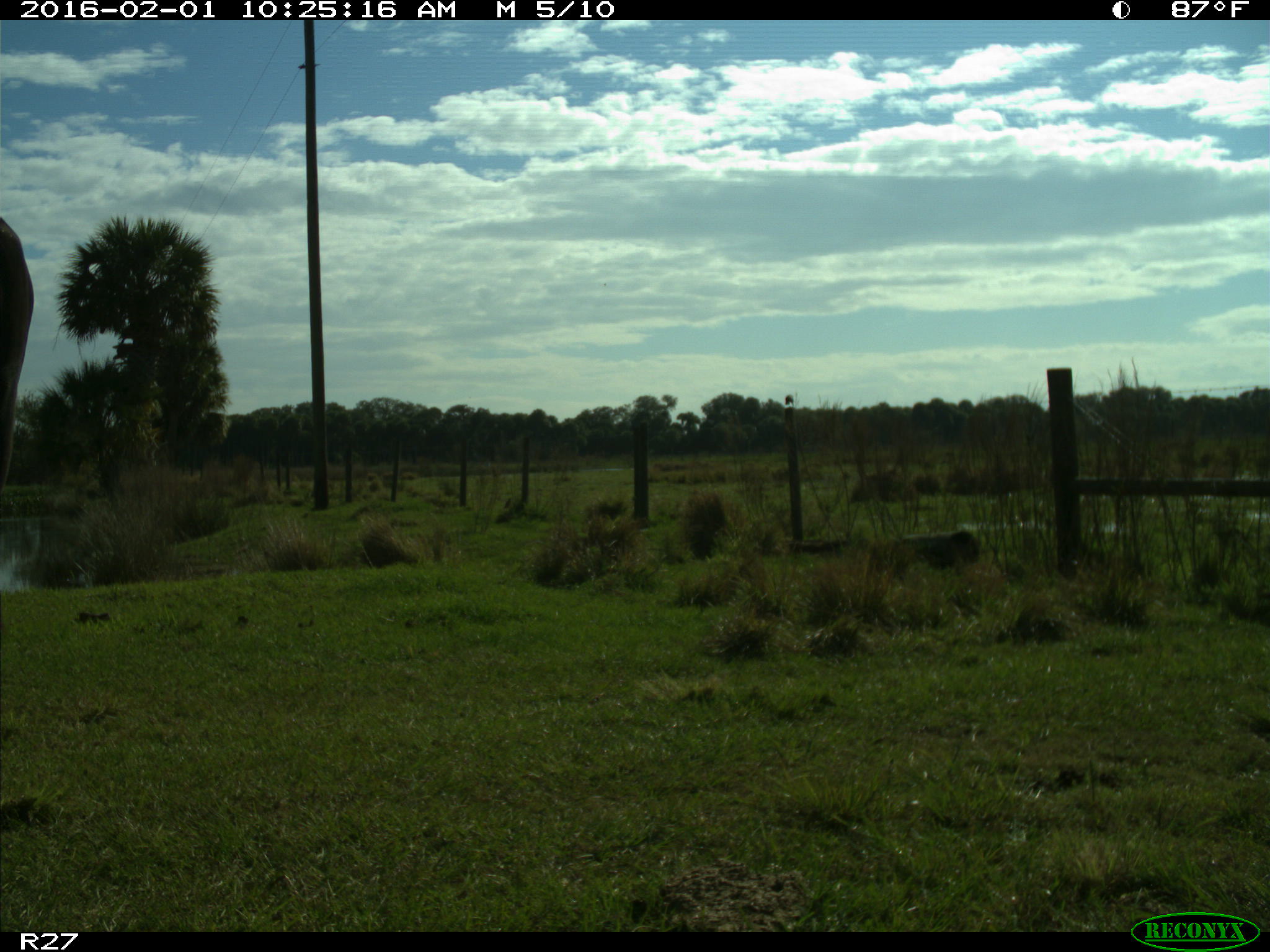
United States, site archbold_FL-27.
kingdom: Animalia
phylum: Chordata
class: Mammalia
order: Artiodactyla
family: Bovidae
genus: Bos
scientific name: Bos taurus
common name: domestic cow